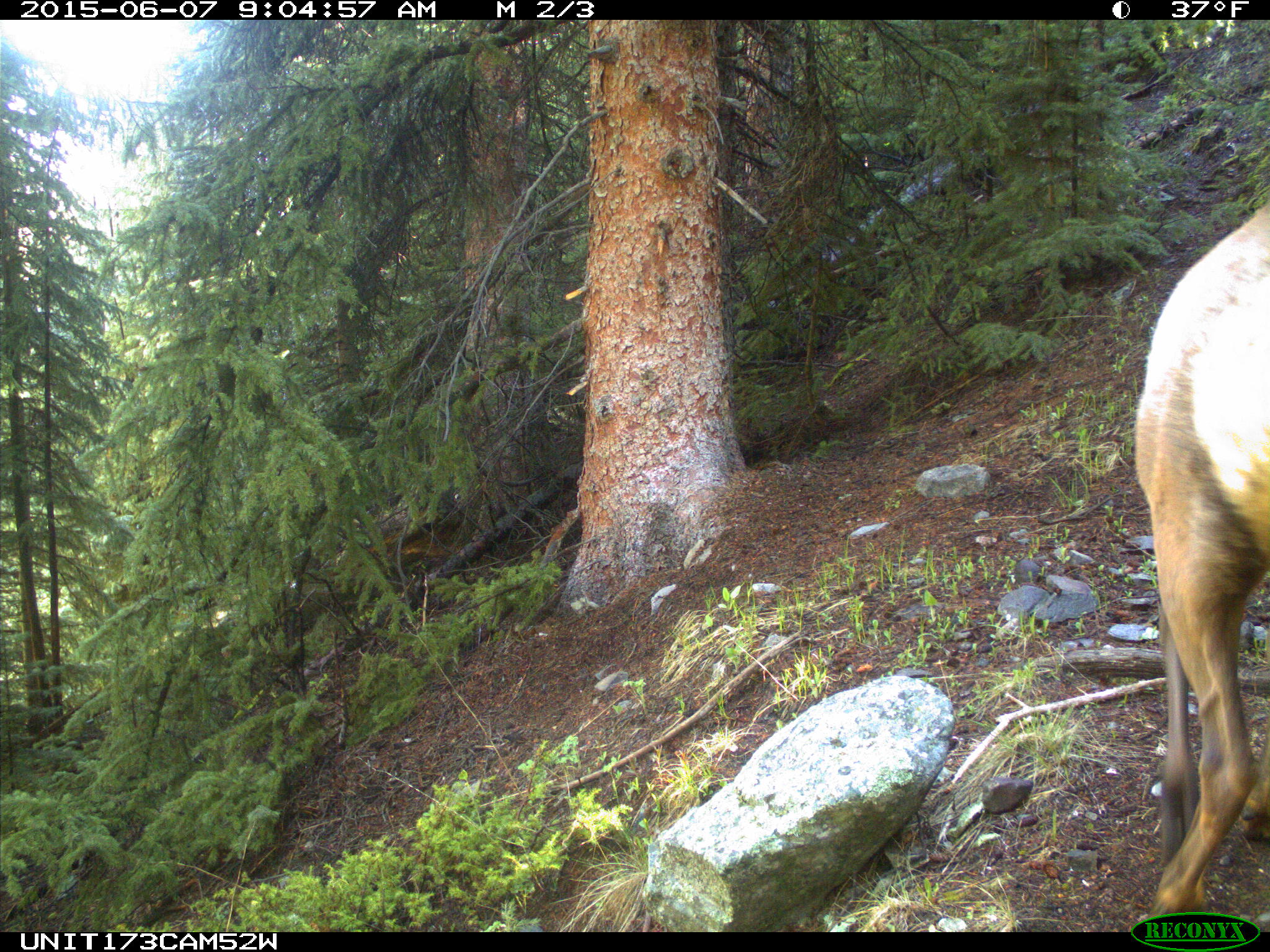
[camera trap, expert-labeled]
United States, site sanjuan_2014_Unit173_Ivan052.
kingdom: Animalia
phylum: Chordata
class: Mammalia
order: Artiodactyla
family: Cervidae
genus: Cervus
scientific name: Cervus elaphus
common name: red deer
Cervus elaphus (red deer).